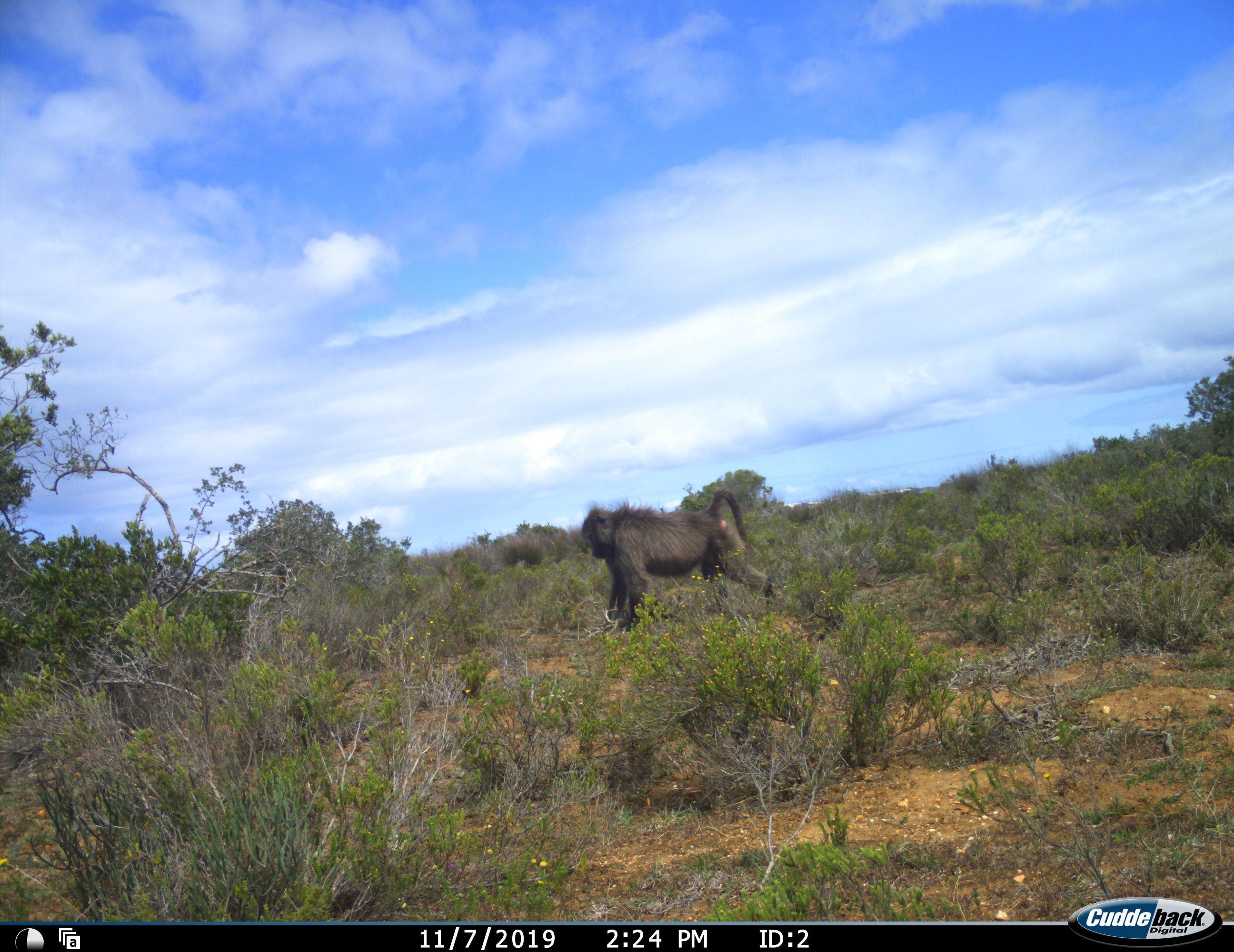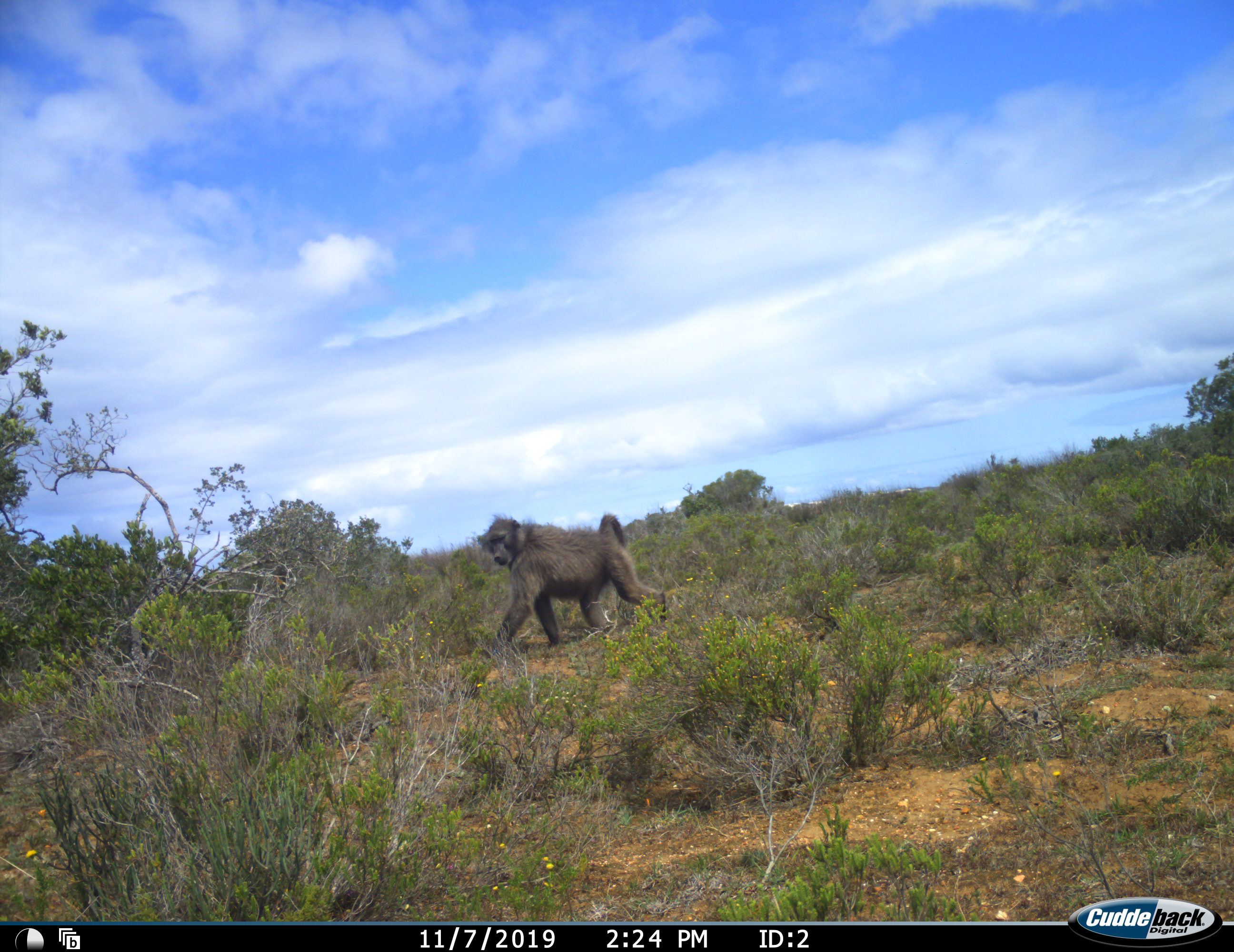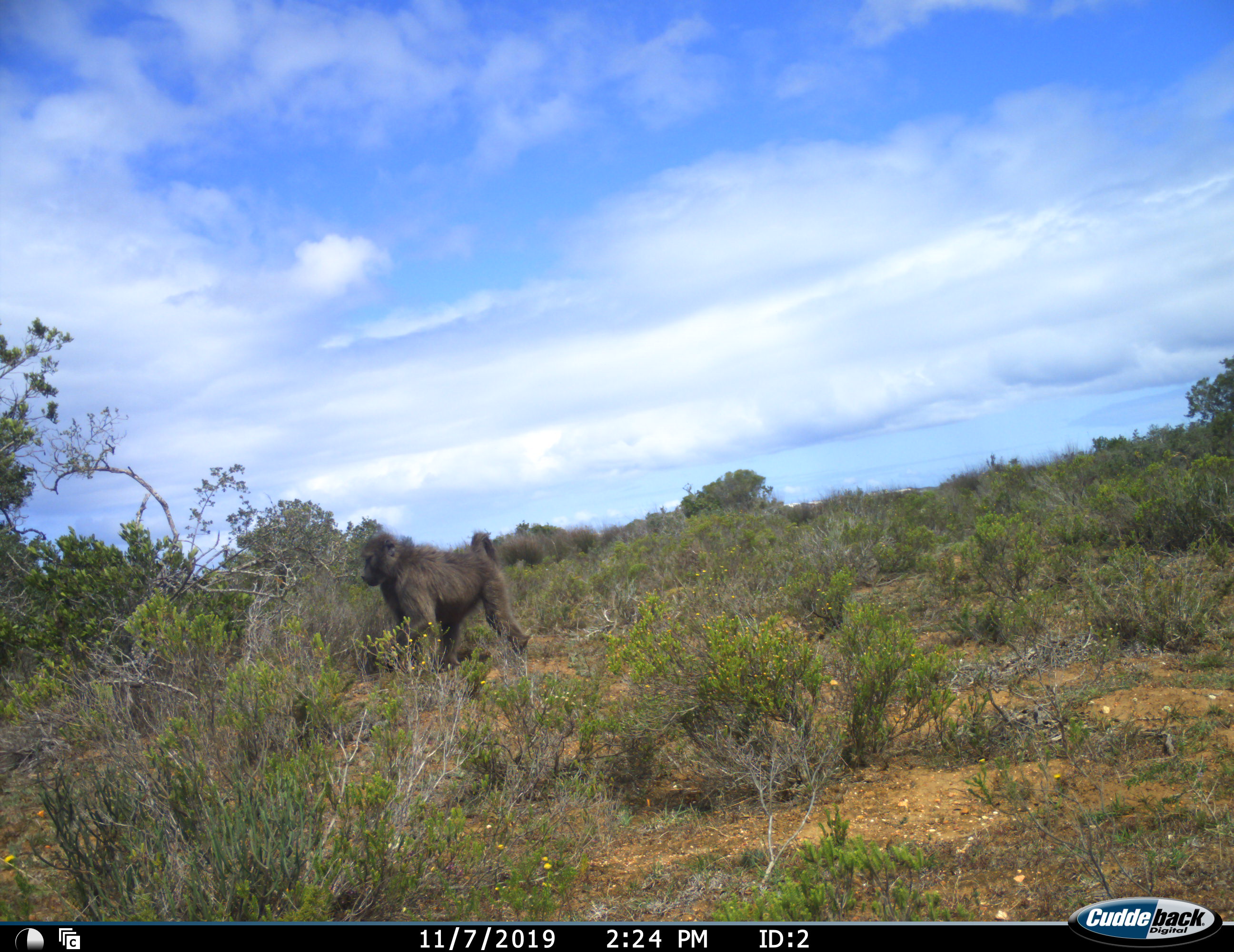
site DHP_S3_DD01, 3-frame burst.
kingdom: Animalia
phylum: Chordata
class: Mammalia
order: Primates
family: Cercopithecidae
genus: Papio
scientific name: Papio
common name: baboon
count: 1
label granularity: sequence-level